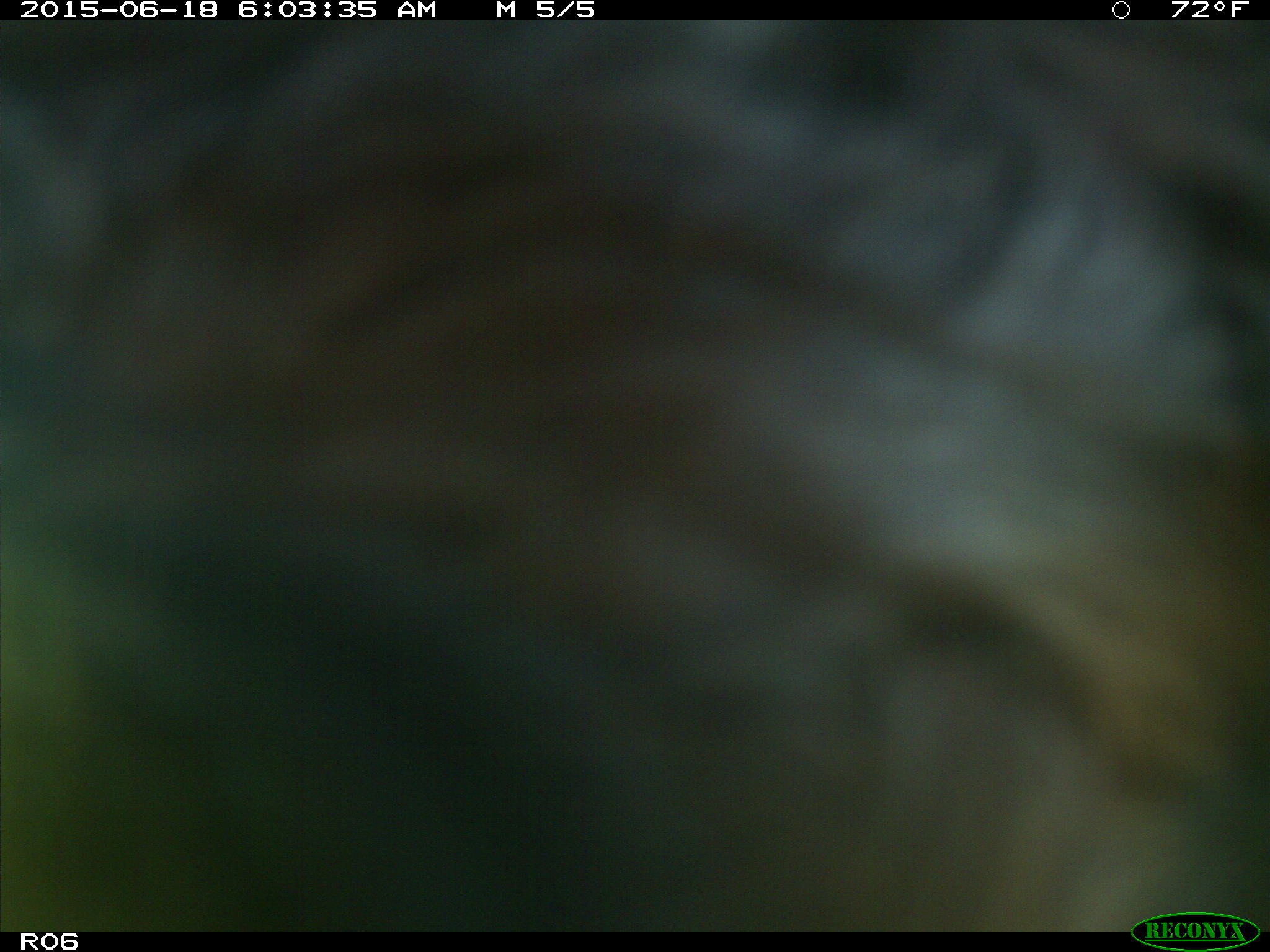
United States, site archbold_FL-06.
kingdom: Animalia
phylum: Chordata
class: Mammalia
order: Artiodactyla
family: Bovidae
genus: Bos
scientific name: Bos taurus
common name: domestic cow